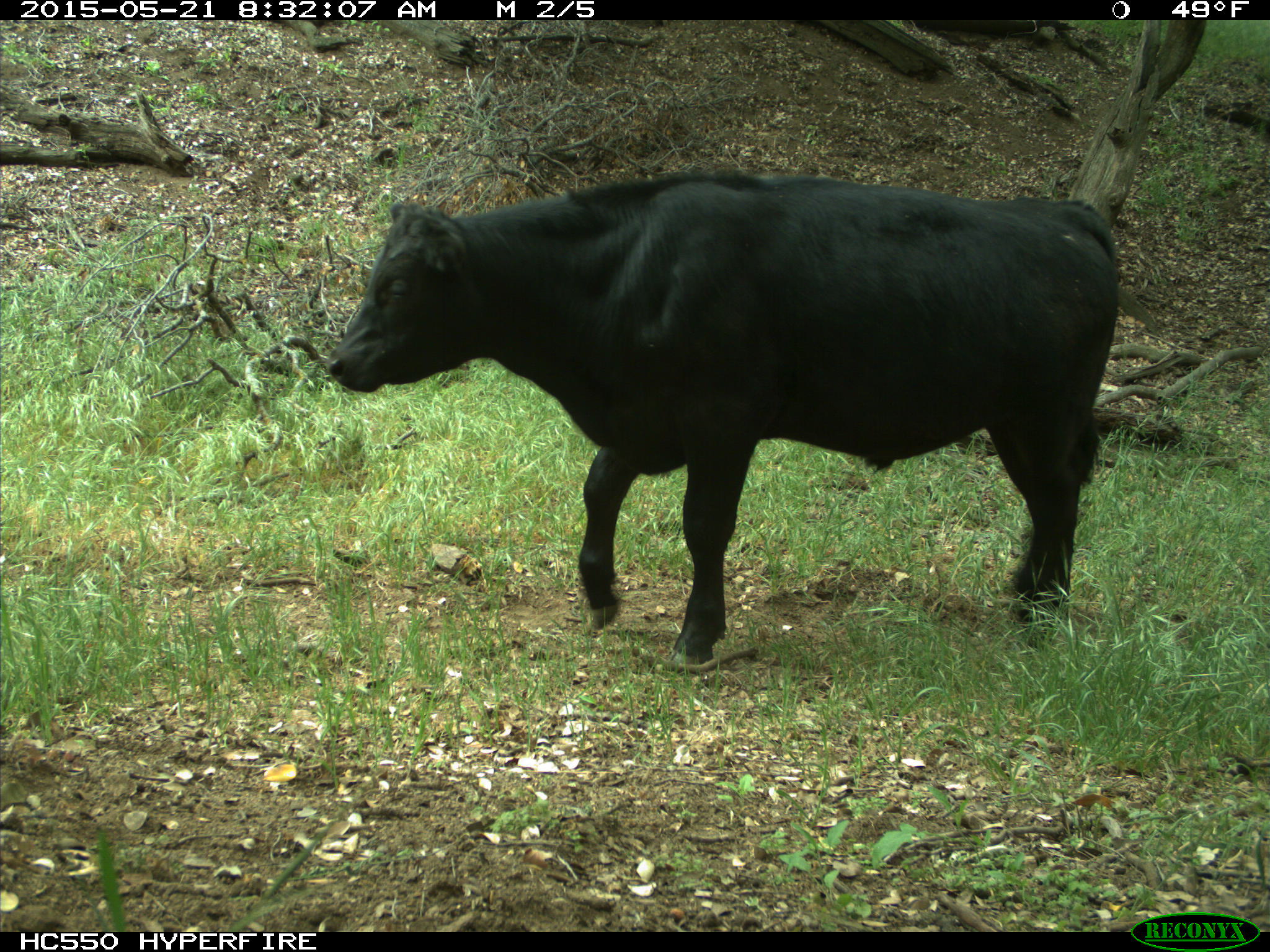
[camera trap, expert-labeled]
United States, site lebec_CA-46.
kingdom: Animalia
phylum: Chordata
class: Mammalia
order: Artiodactyla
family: Bovidae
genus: Bos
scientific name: Bos taurus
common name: domestic cow